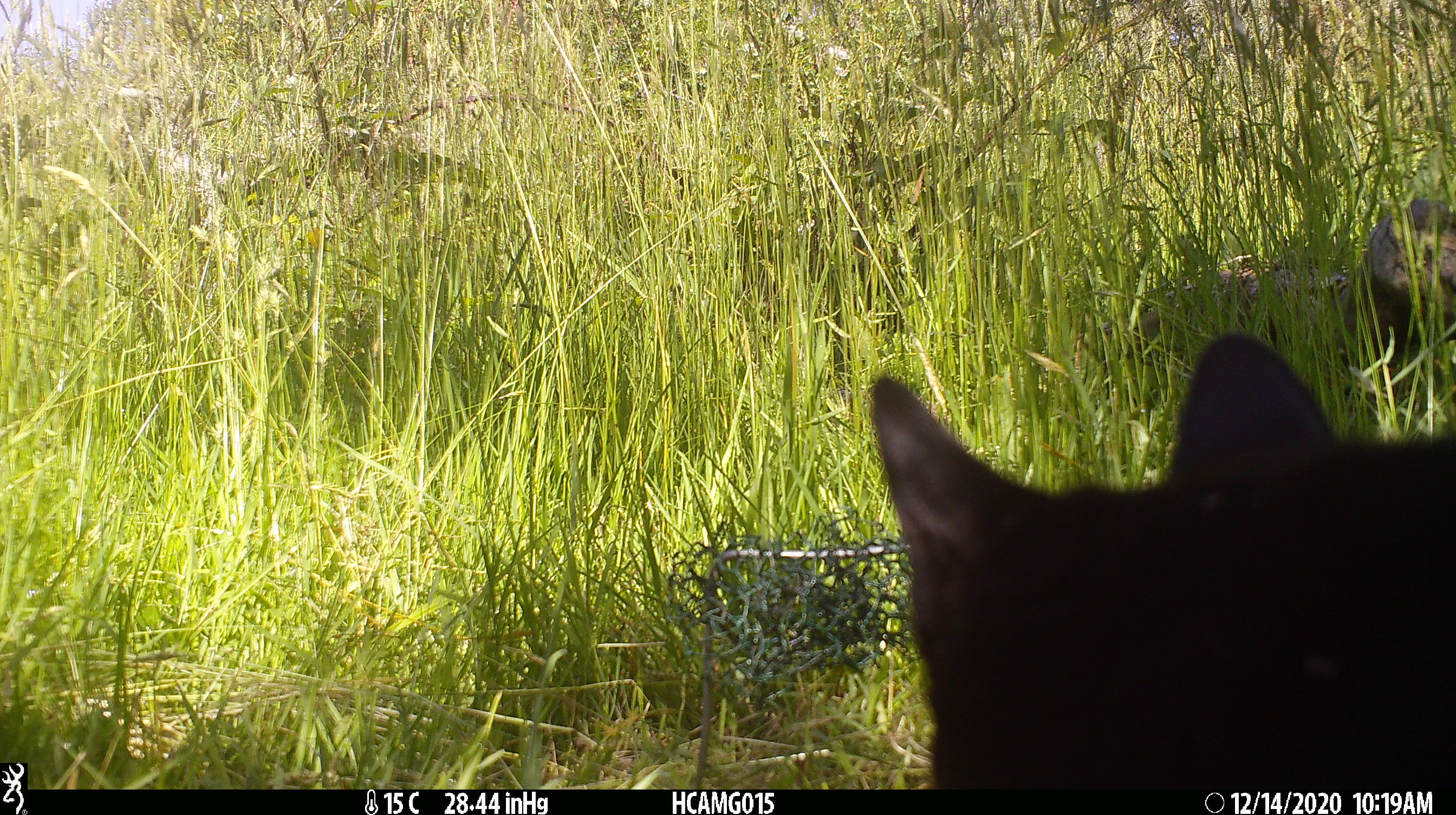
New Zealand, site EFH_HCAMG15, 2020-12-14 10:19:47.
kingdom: Animalia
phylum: Chordata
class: Mammalia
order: Carnivora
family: Felidae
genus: Felis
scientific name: Felis catus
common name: domestic cat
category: cat